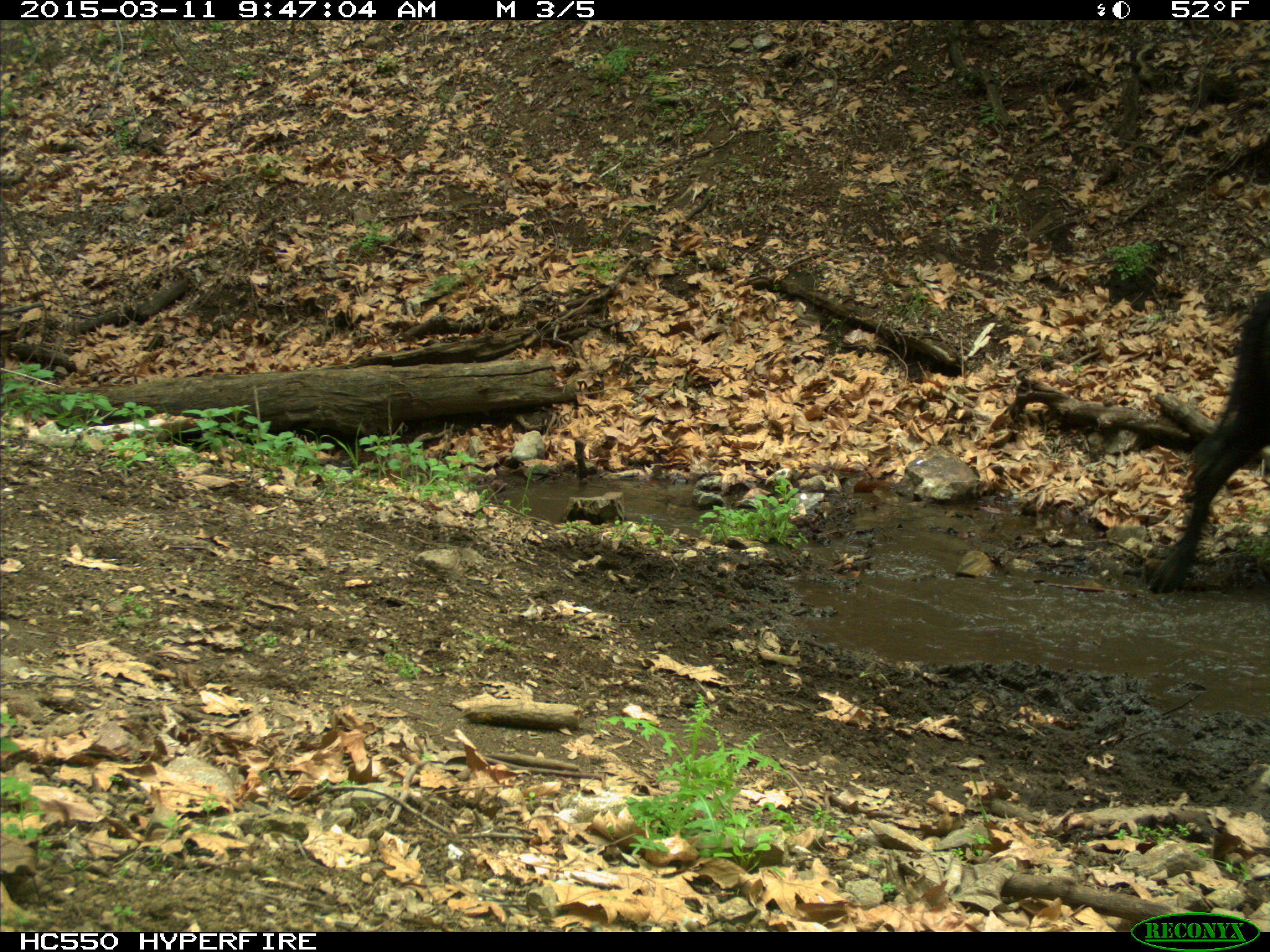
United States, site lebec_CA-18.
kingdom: Animalia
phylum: Chordata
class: Mammalia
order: Artiodactyla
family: Bovidae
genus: Bos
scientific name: Bos taurus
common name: domestic cow